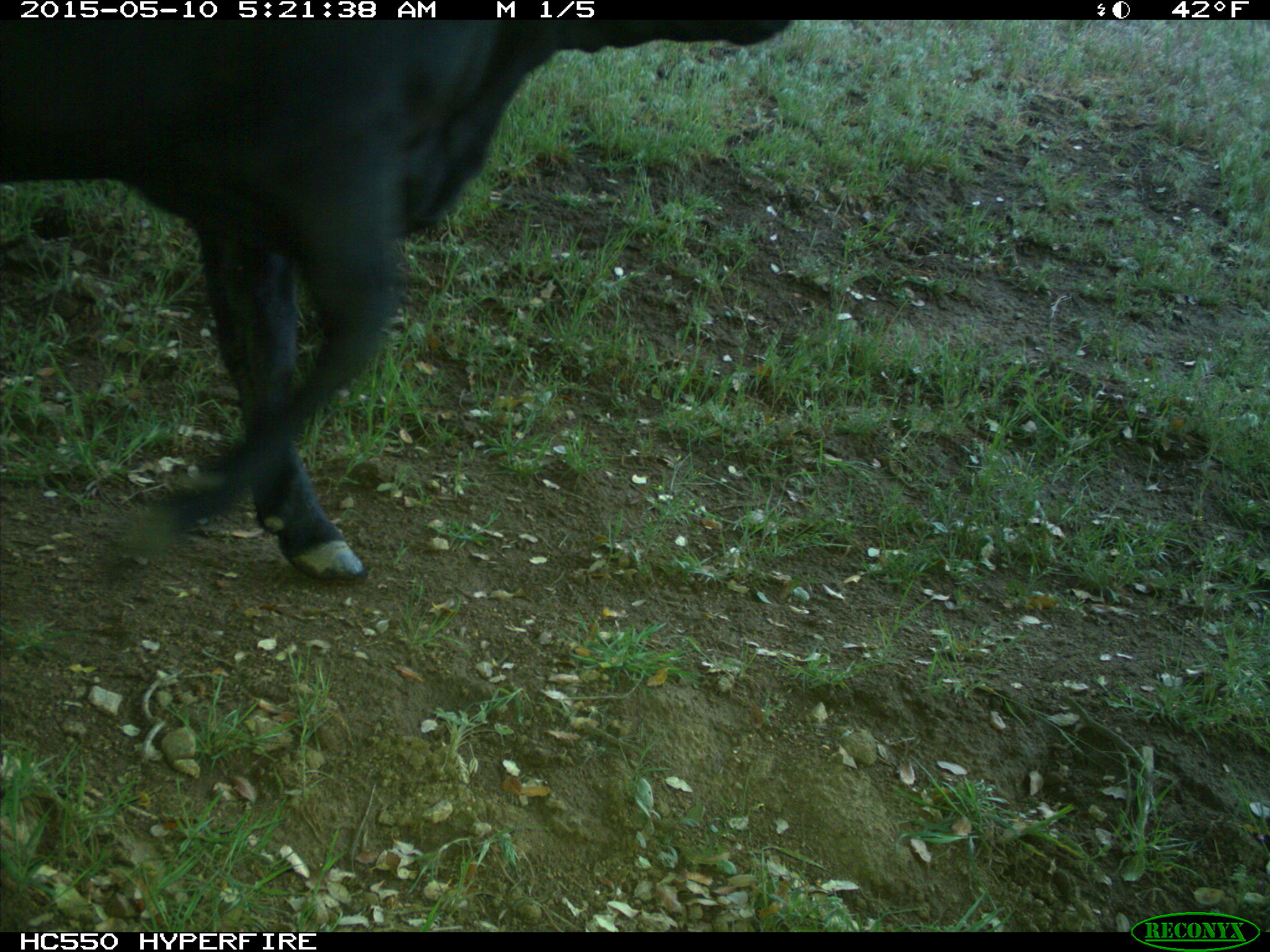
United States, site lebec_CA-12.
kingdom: Animalia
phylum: Chordata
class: Mammalia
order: Artiodactyla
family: Bovidae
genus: Bos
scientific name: Bos taurus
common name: domestic cow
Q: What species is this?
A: Bos taurus (domestic cow).